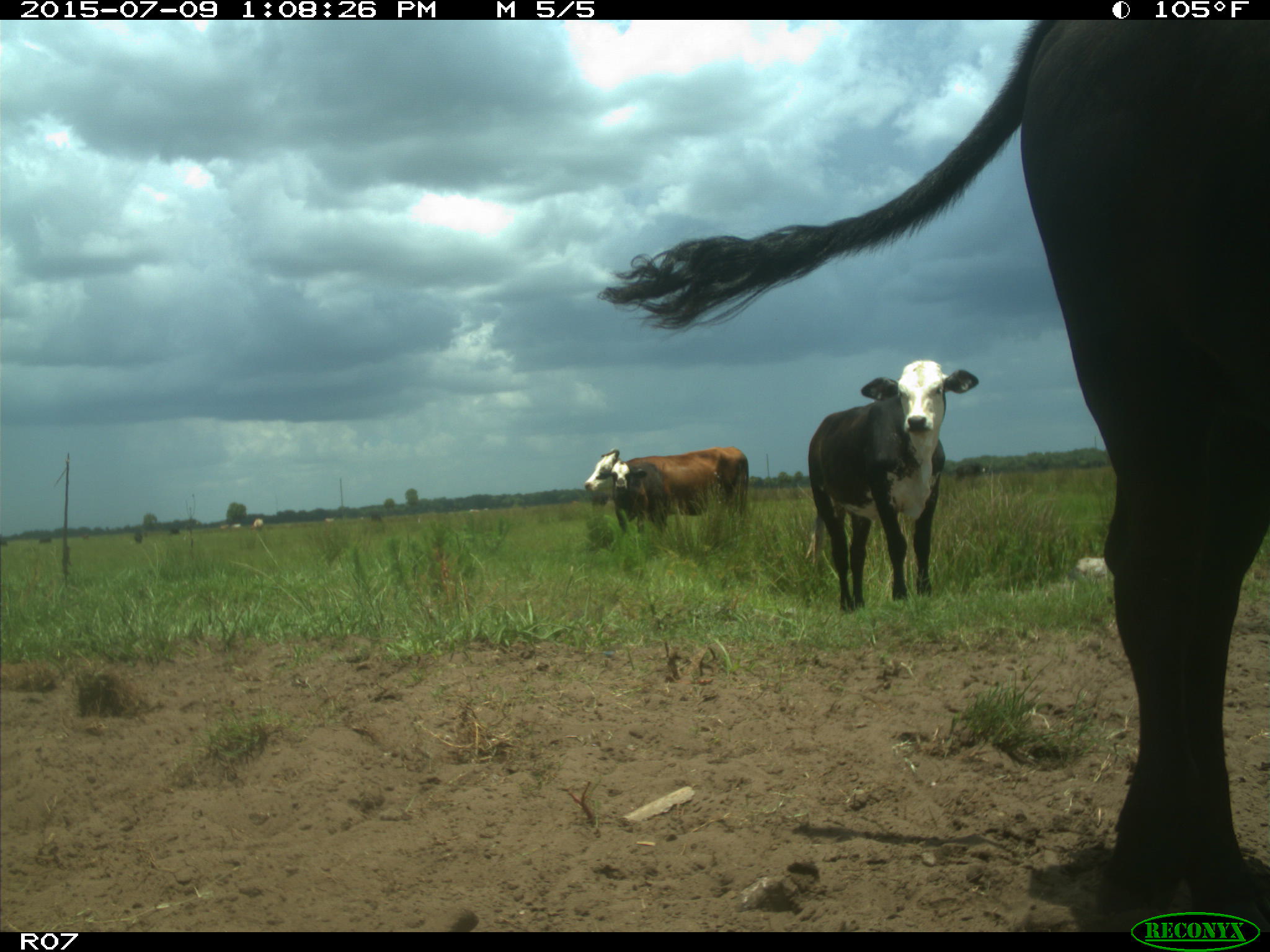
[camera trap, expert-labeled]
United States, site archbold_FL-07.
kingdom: Animalia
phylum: Chordata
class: Mammalia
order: Artiodactyla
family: Bovidae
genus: Bos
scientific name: Bos taurus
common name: domestic cow